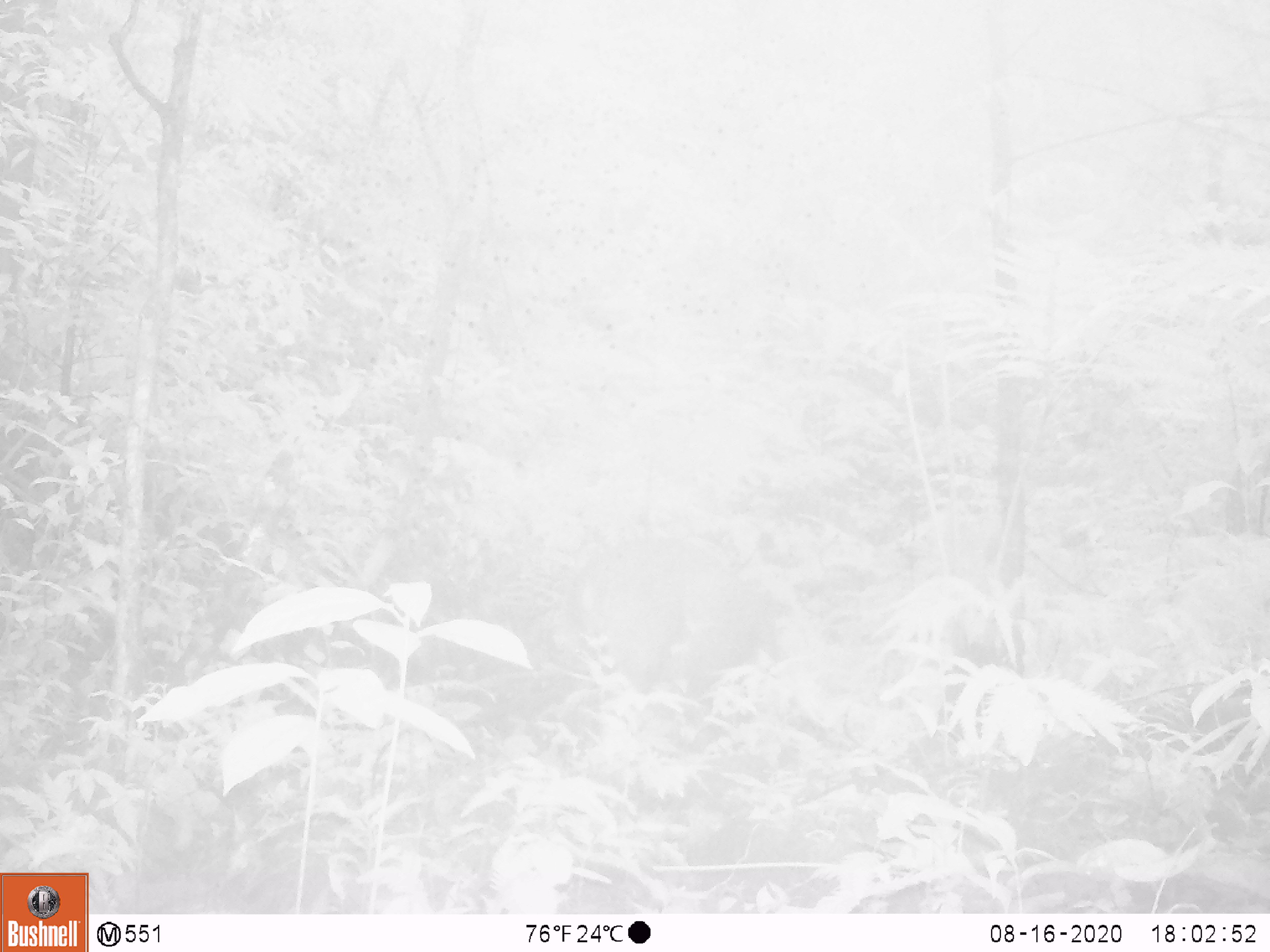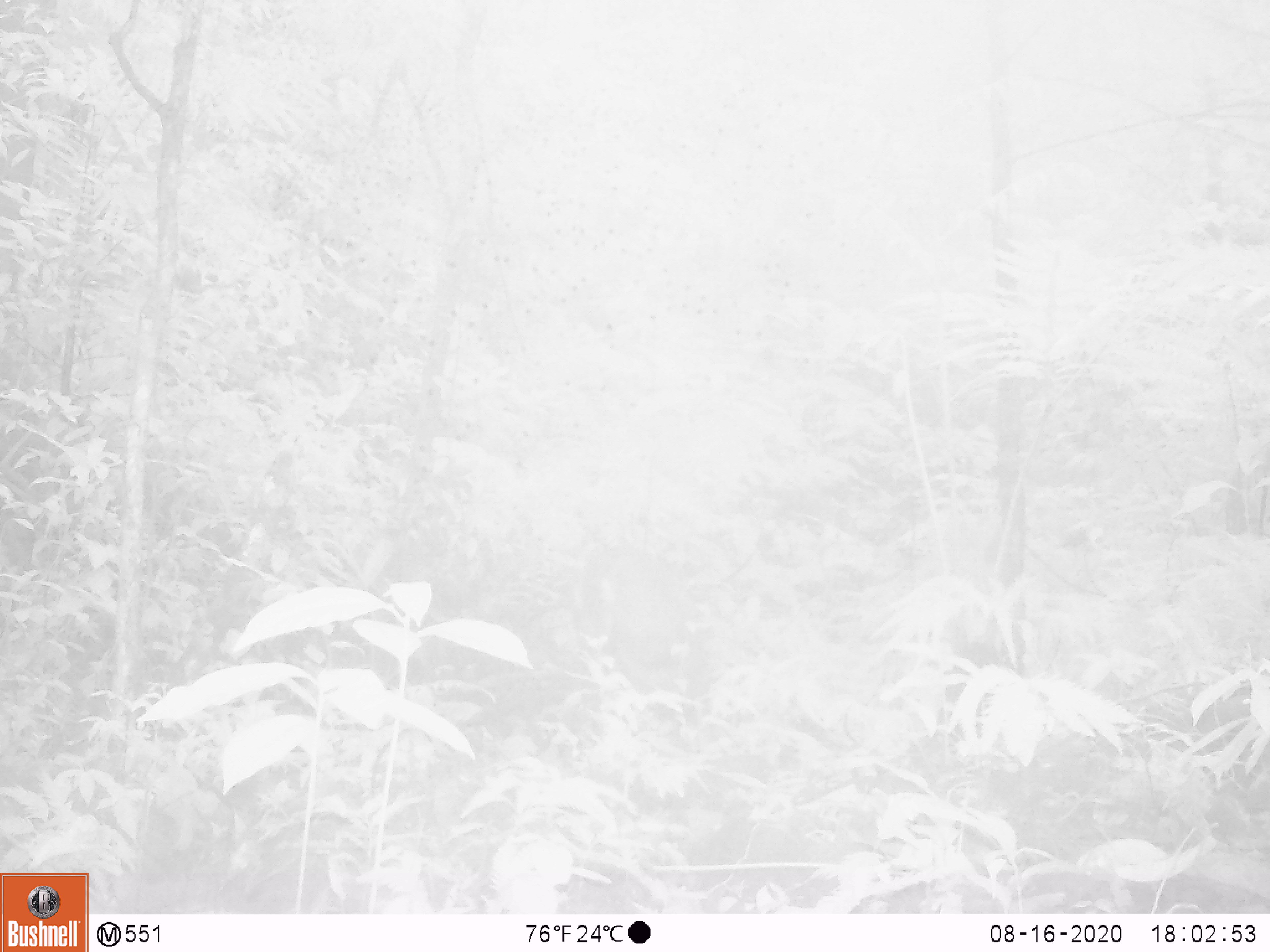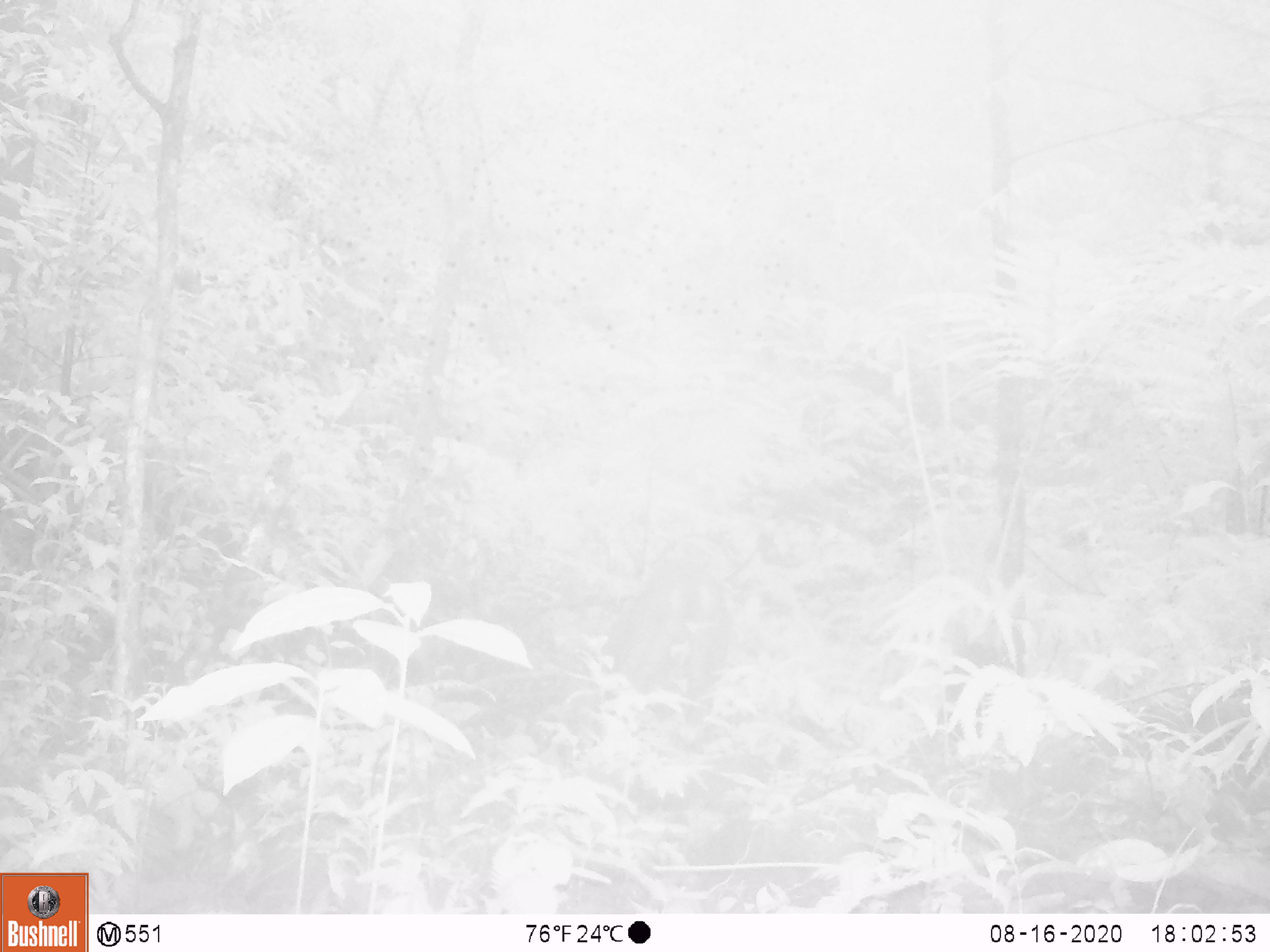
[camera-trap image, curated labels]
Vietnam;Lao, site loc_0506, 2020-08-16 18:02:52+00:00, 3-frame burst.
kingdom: Animalia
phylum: Chordata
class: Mammalia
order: Artiodactyla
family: Cervidae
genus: Muntiacus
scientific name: Muntiacus vuquangensis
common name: large-antlered muntjac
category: large antlered muntjac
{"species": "large antlered muntjac (large-antlered muntjac) (Muntiacus vuquangensis)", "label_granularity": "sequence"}